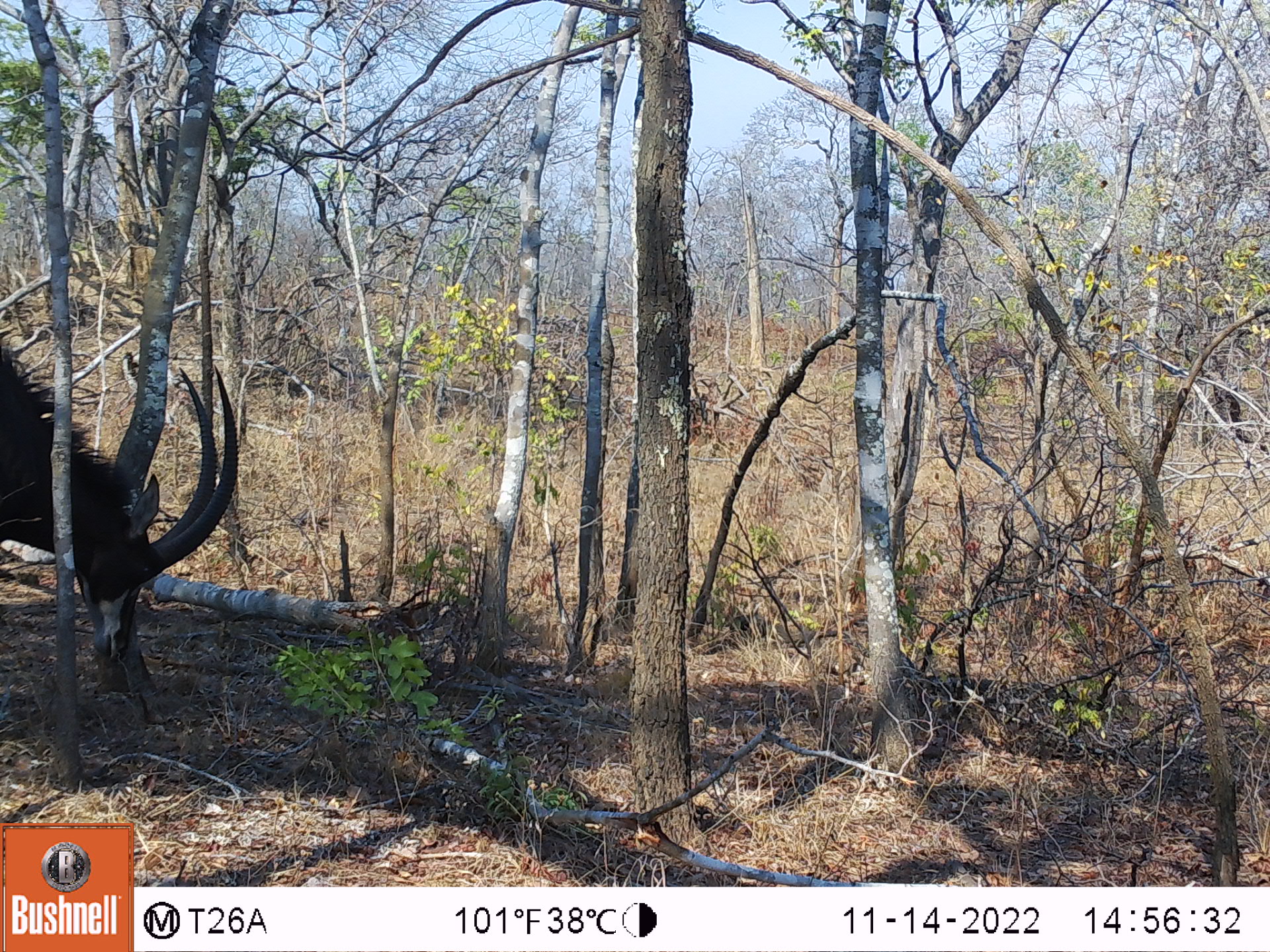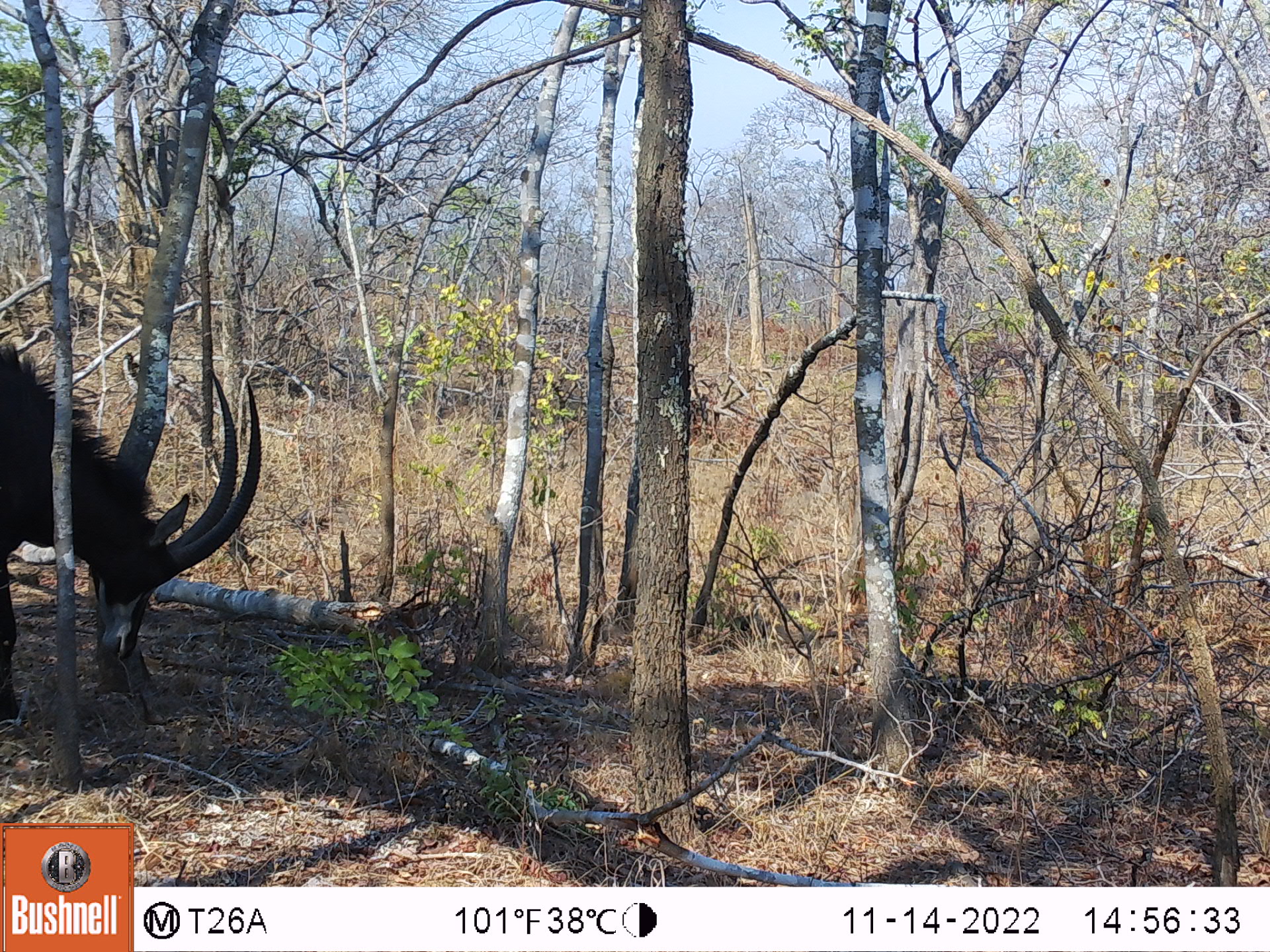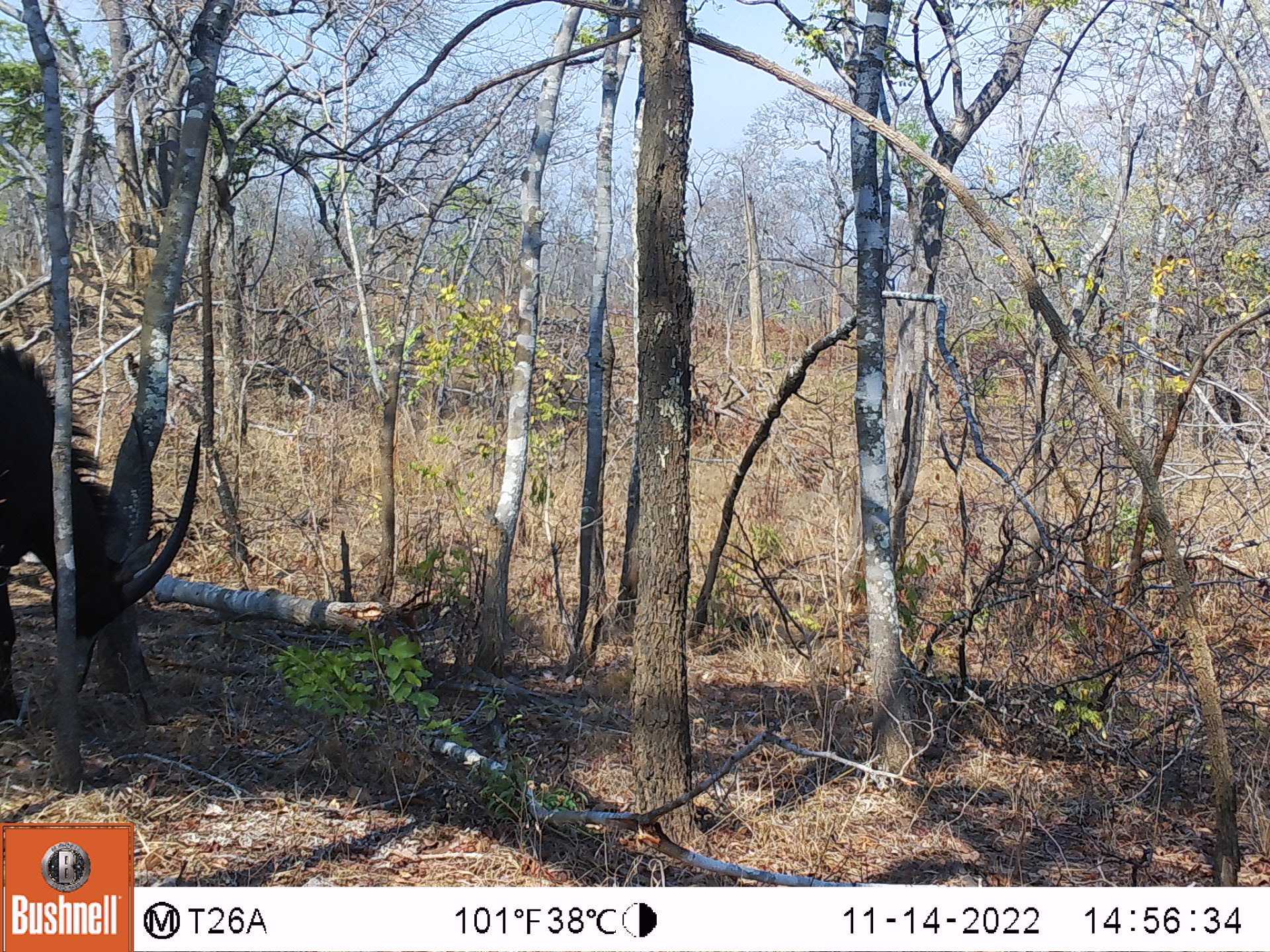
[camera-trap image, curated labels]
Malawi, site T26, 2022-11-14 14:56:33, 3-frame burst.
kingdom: Animalia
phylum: Chordata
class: Mammalia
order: Artiodactyla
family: Bovidae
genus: Hippotragus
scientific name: Hippotragus niger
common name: sable antelope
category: sable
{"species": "sable (sable antelope) (Hippotragus niger)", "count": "1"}